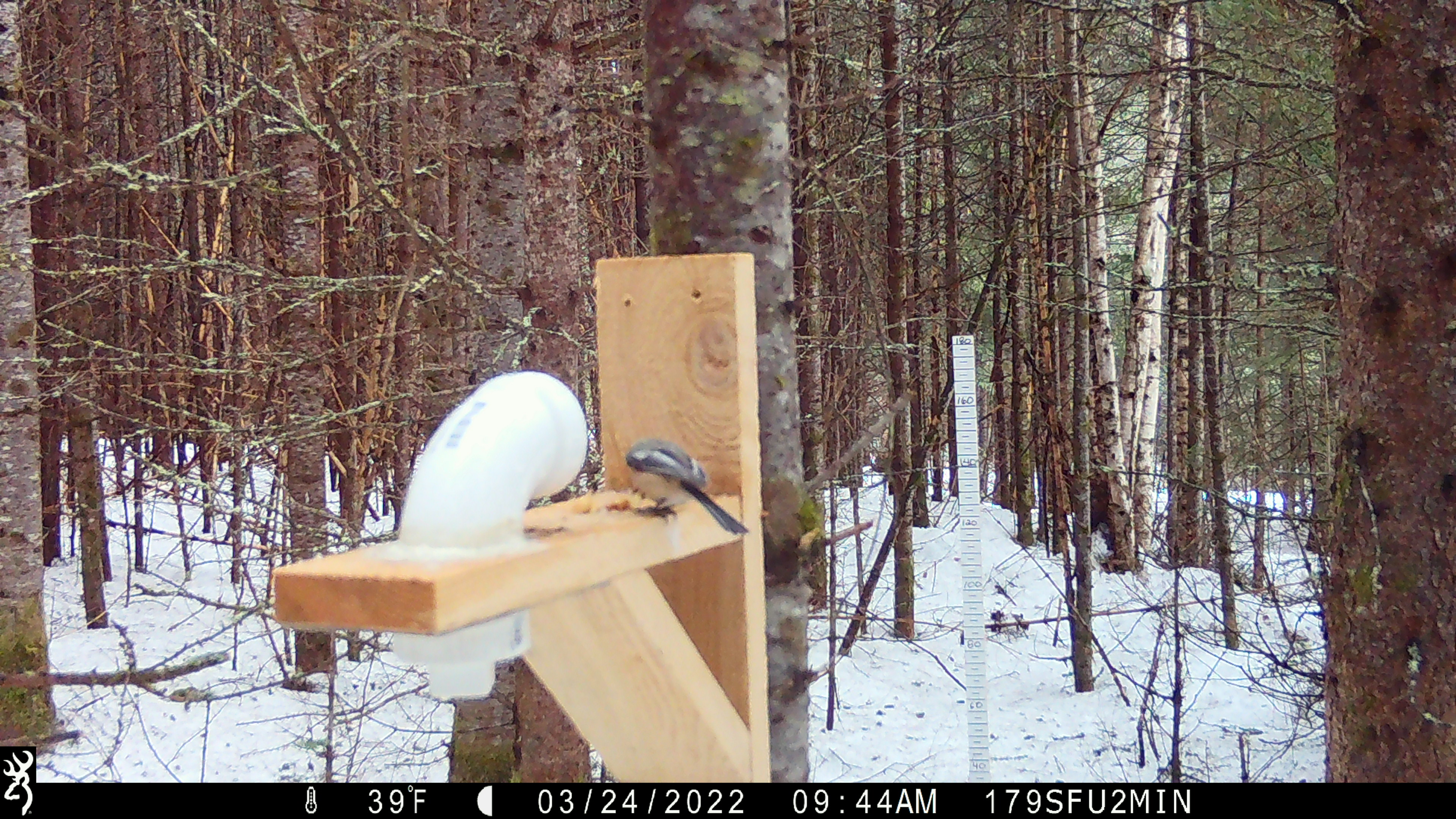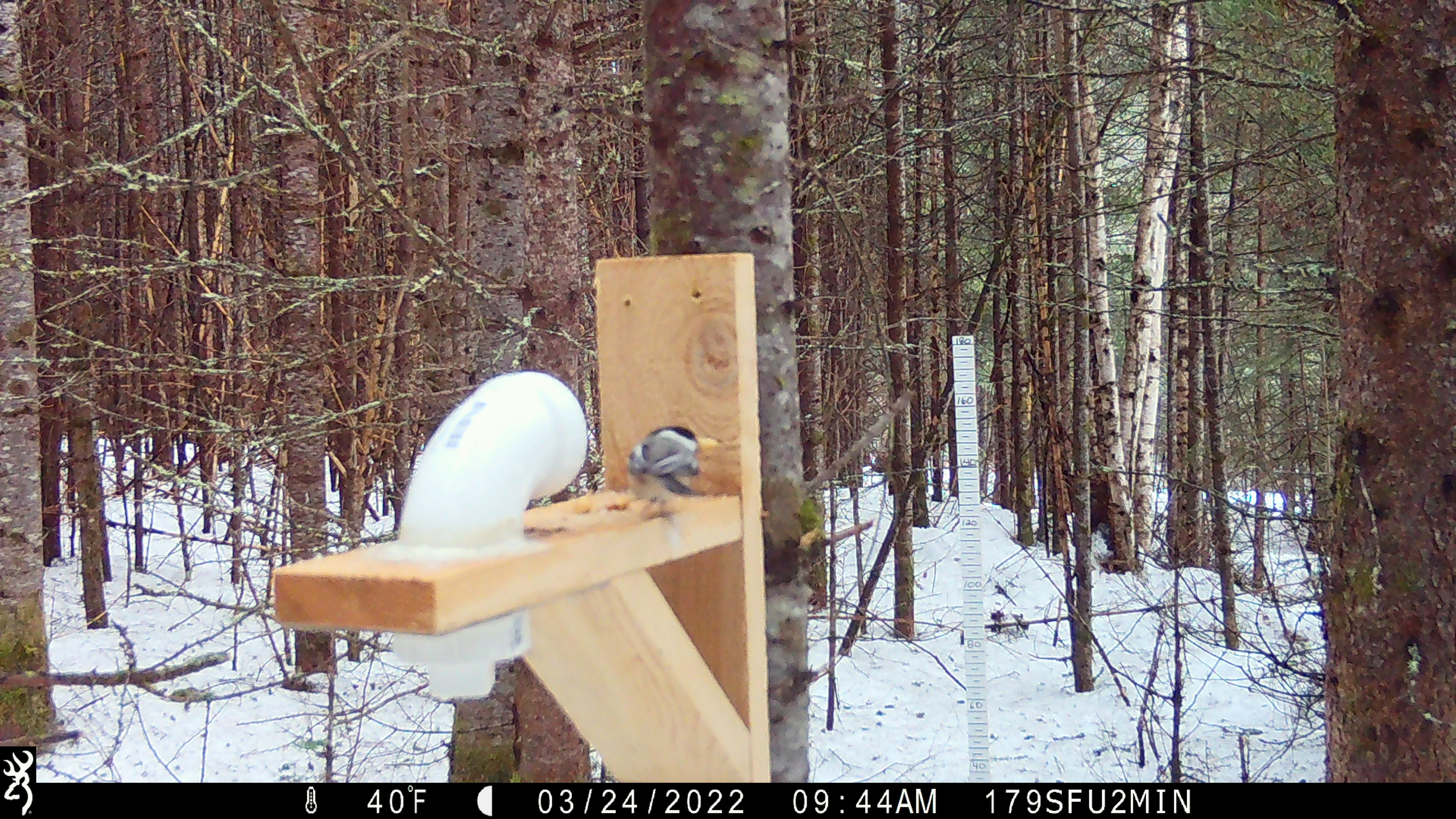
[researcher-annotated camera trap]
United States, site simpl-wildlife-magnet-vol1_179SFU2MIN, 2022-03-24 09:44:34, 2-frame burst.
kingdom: Animalia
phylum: Chordata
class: Aves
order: Passeriformes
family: Paridae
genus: Poecile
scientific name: Poecile atricapillus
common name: black-capped chickadee